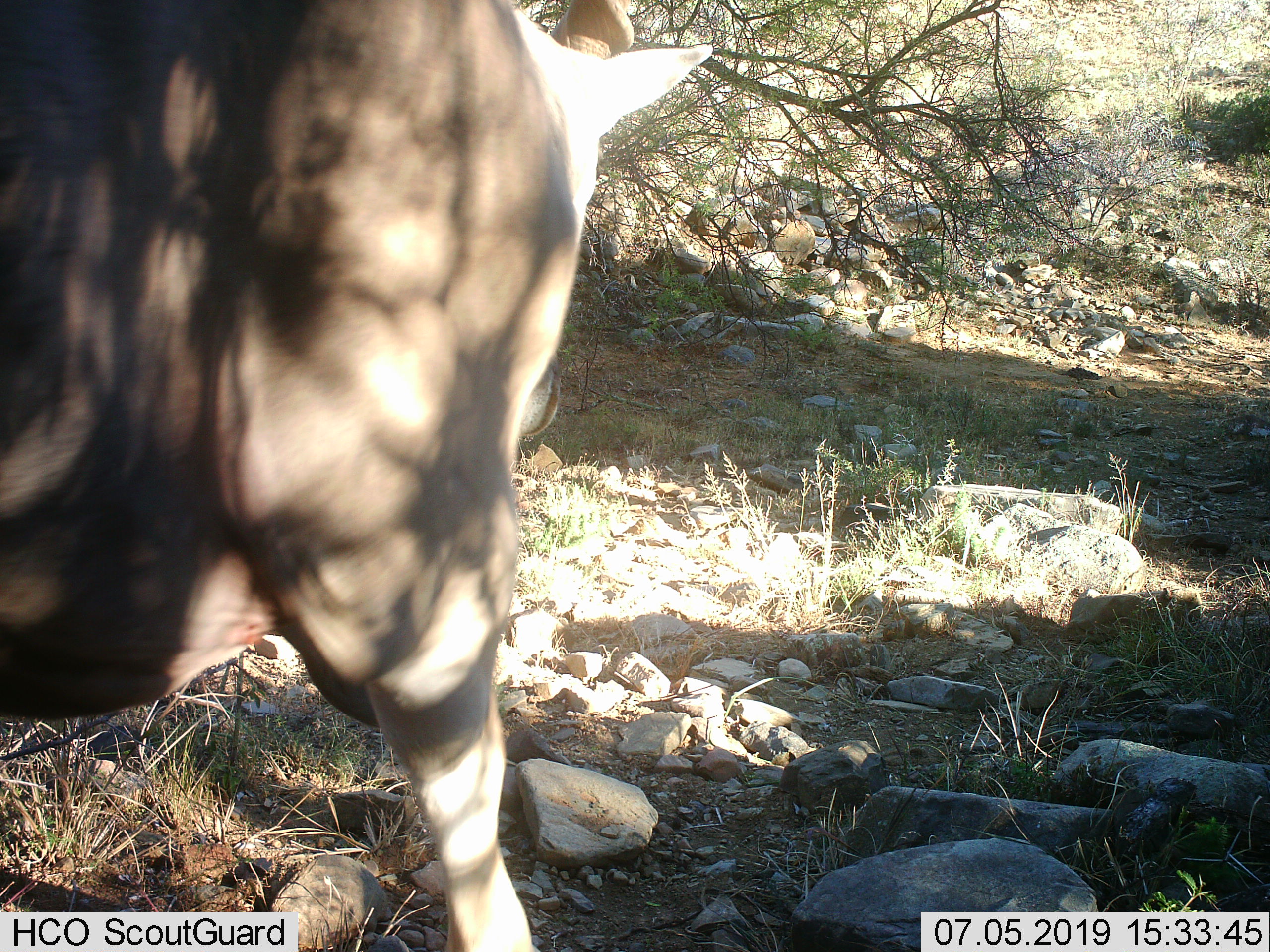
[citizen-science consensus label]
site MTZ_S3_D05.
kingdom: Animalia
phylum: Chordata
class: Mammalia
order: Artiodactyla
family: Bovidae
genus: Tragelaphus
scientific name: Tragelaphus oryx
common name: eland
Eland (Tragelaphus oryx), count 1. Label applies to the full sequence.